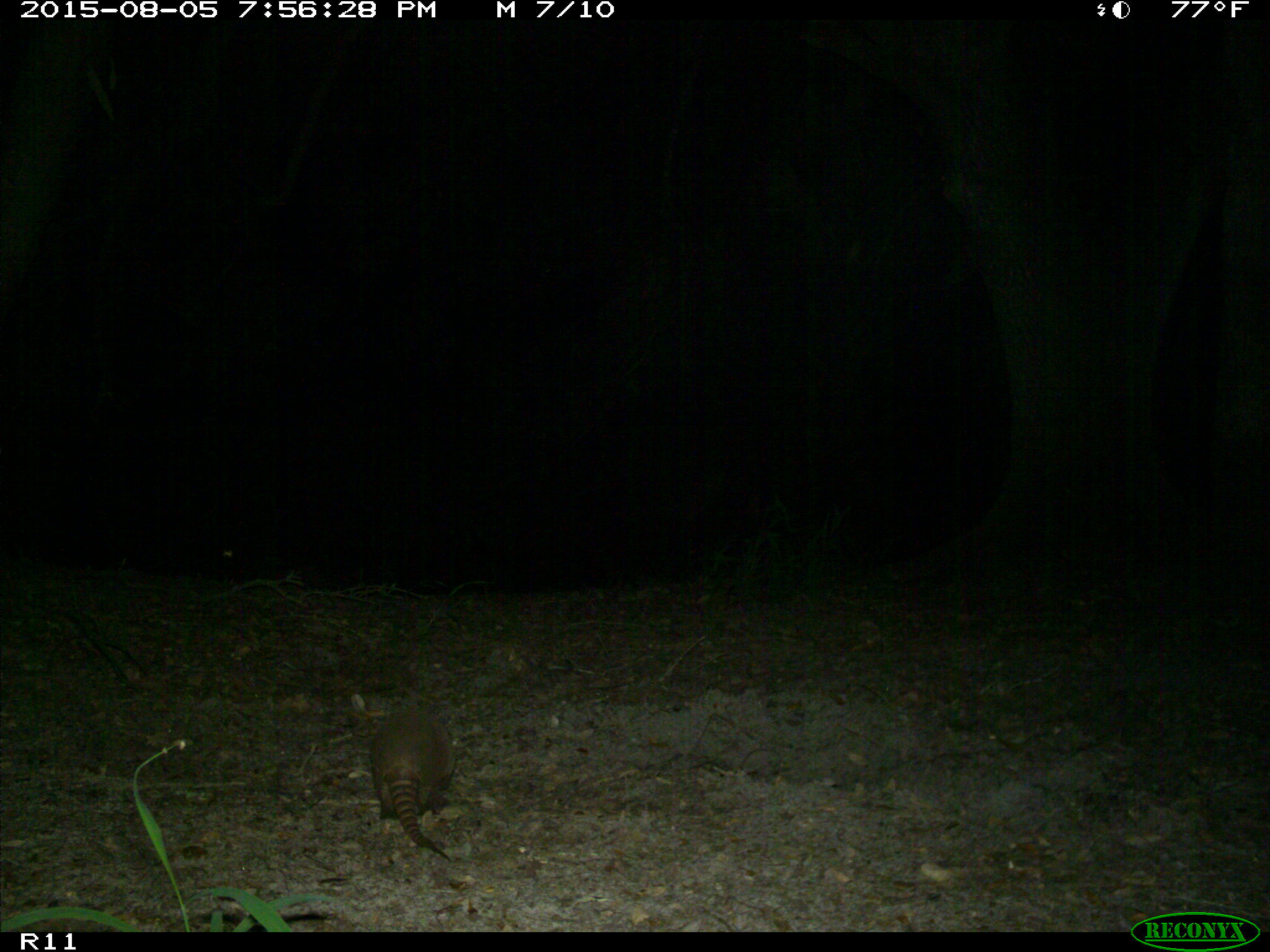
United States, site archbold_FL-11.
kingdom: Animalia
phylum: Chordata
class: Mammalia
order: Cingulata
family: Dasypodidae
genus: Dasypus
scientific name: Dasypus novemcinctus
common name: nine-banded armadillo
Dasypus novemcinctus (nine-banded armadillo).